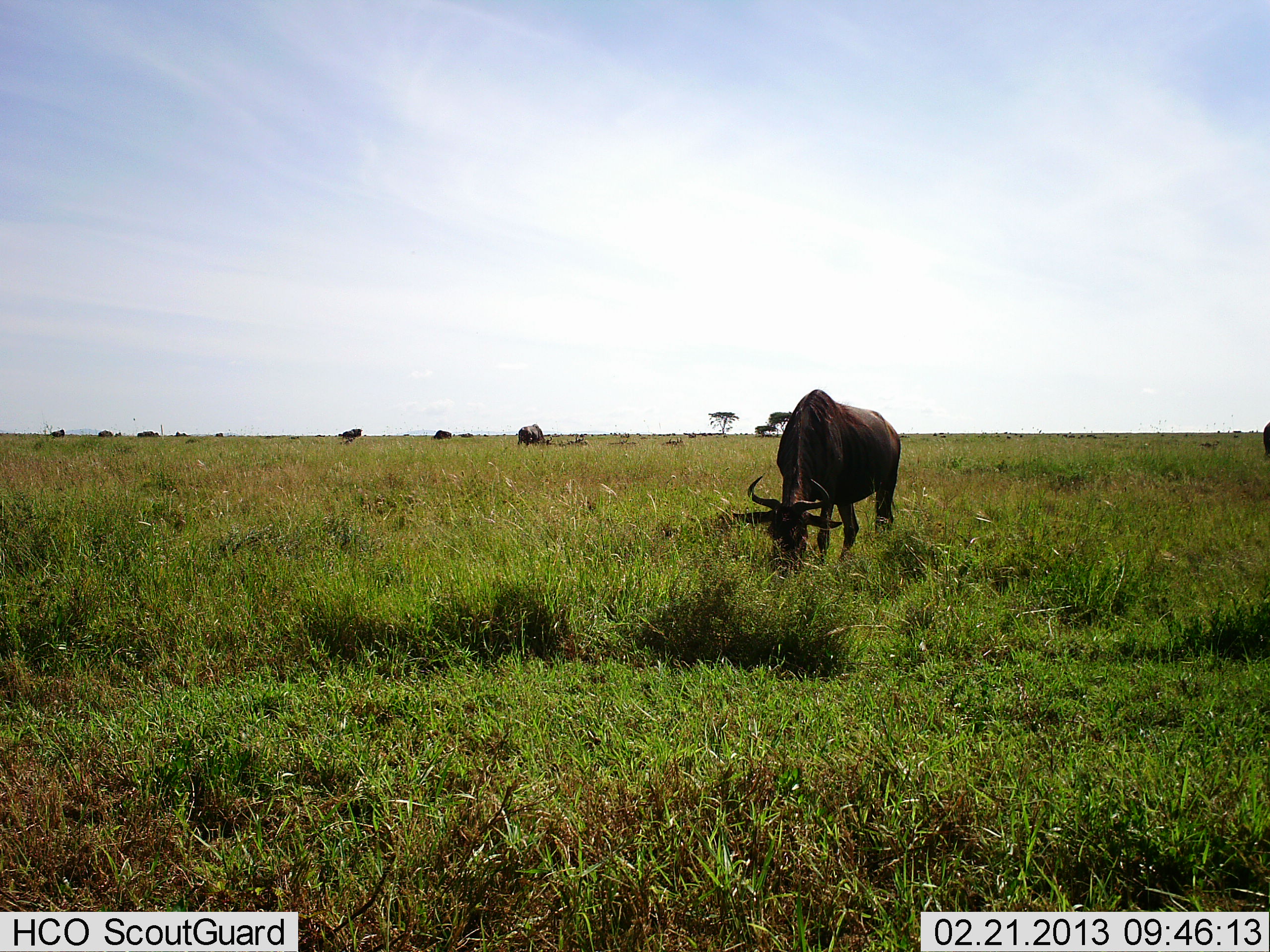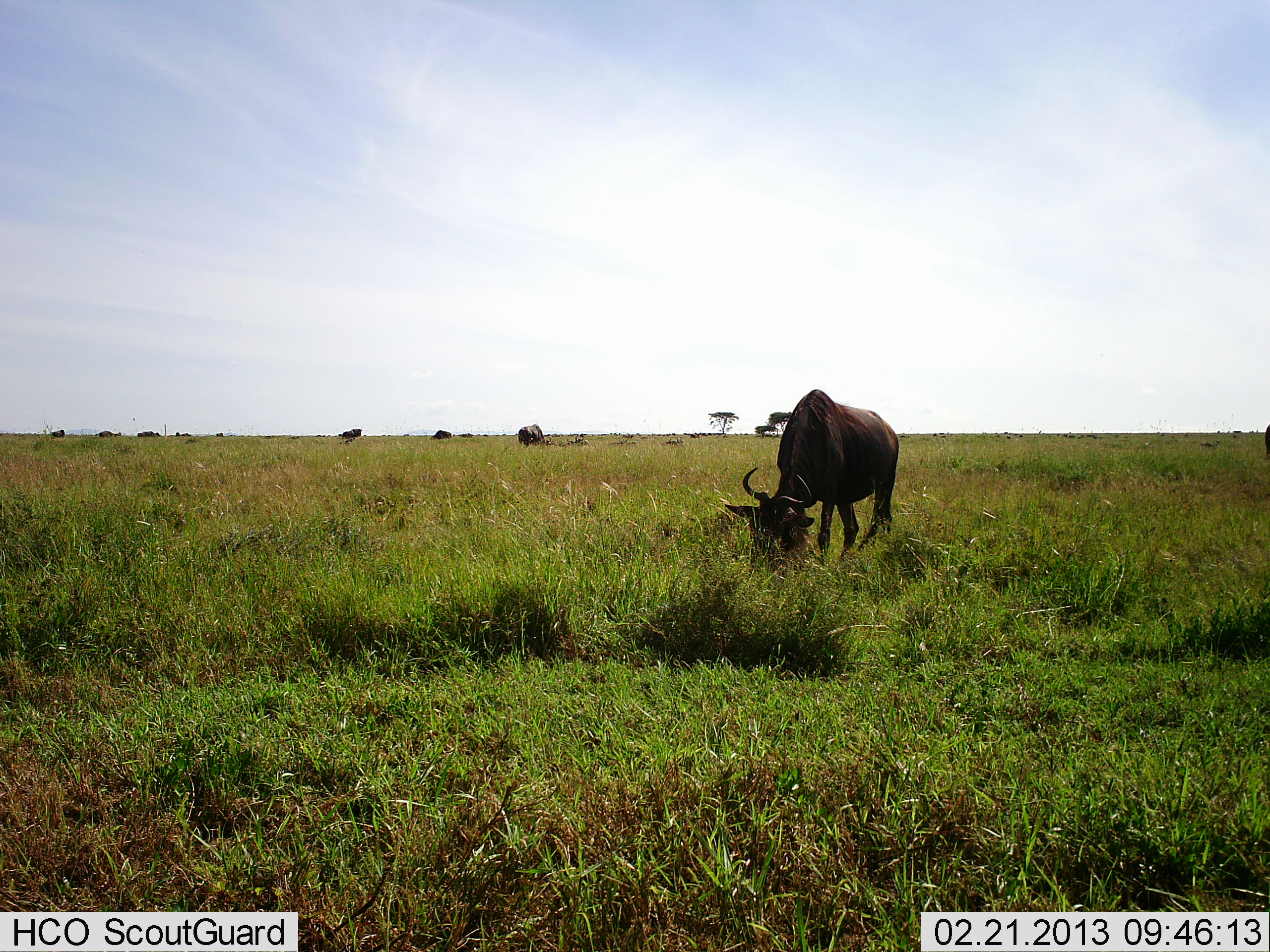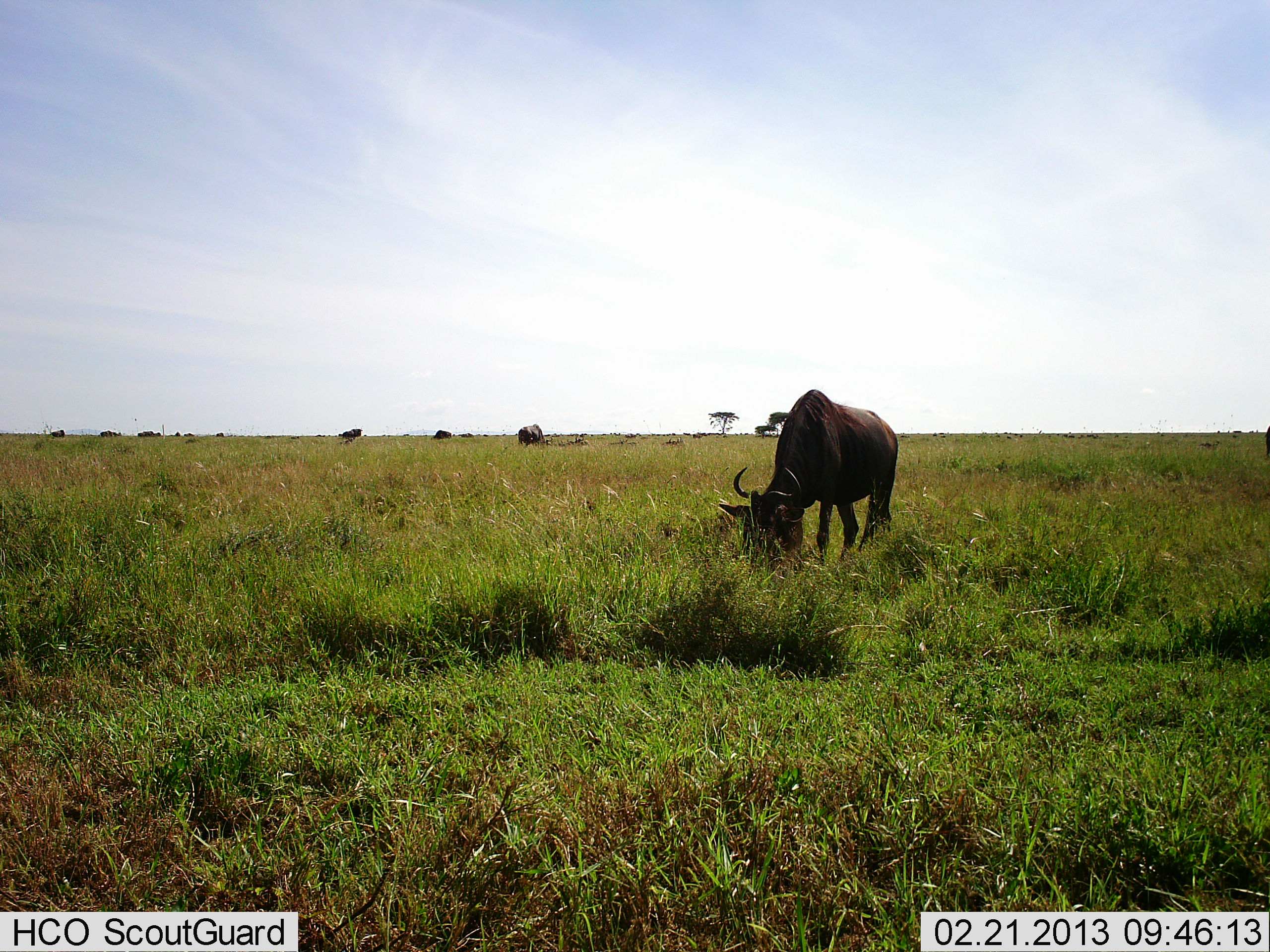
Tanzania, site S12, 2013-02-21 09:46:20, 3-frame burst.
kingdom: Animalia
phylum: Chordata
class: Mammalia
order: Artiodactyla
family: Bovidae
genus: Connochaetes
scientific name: Connochaetes taurinus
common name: blue wildebeest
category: wildebeest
Wildebeest (blue wildebeest) (Connochaetes taurinus), count 9. Behavior (volunteer vote fractions): standing 38%, resting 17%, moving 12%, interacting 0%. Young present (vote fraction): 0%. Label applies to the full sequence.